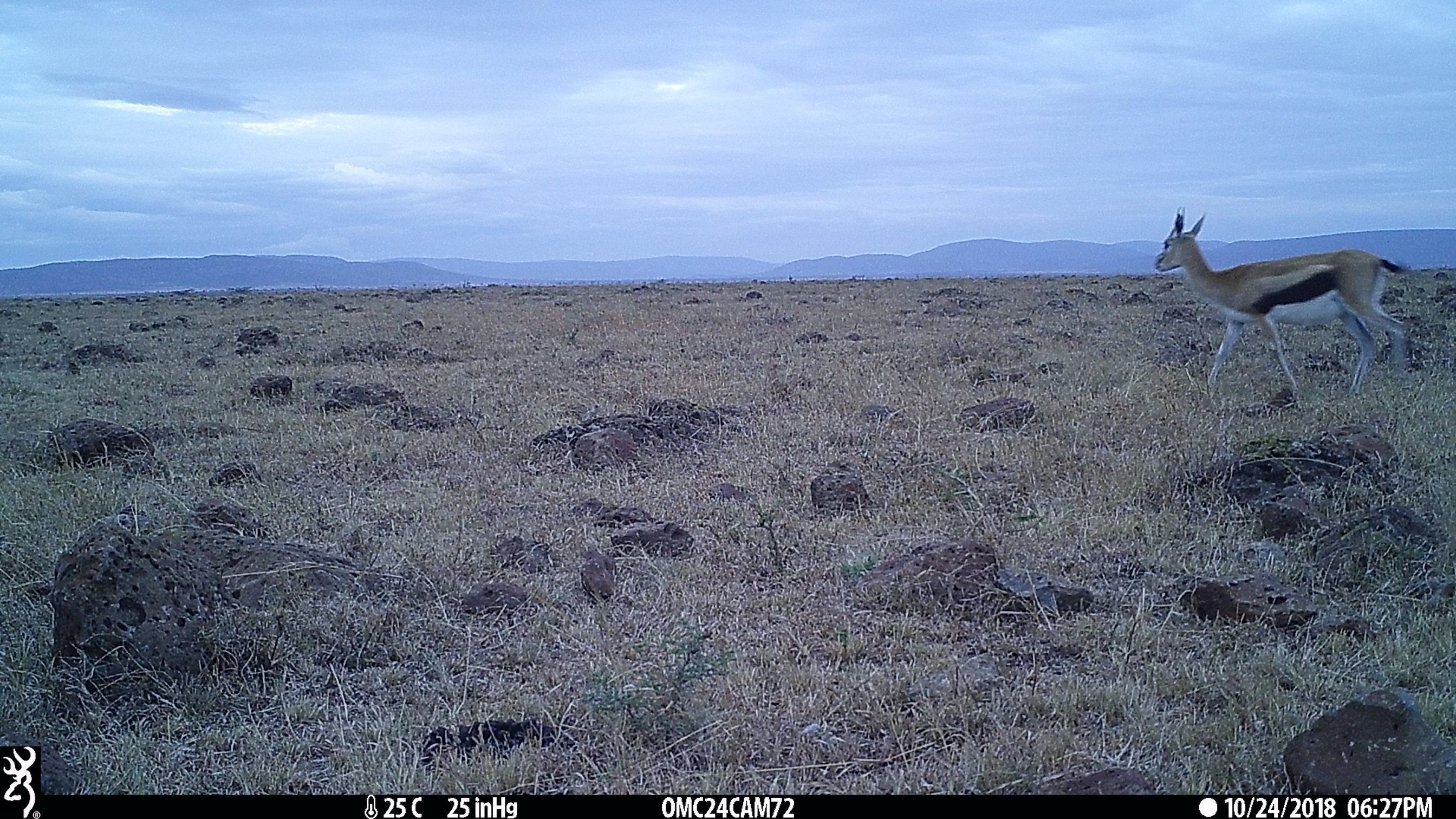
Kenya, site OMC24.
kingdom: Animalia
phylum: Chordata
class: Mammalia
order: Artiodactyla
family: Bovidae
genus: Eudorcas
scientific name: Eudorcas thomsonii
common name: thomon's gazelle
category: gazelle thomsons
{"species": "gazelle thomsons (thomon's gazelle) (Eudorcas thomsonii)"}